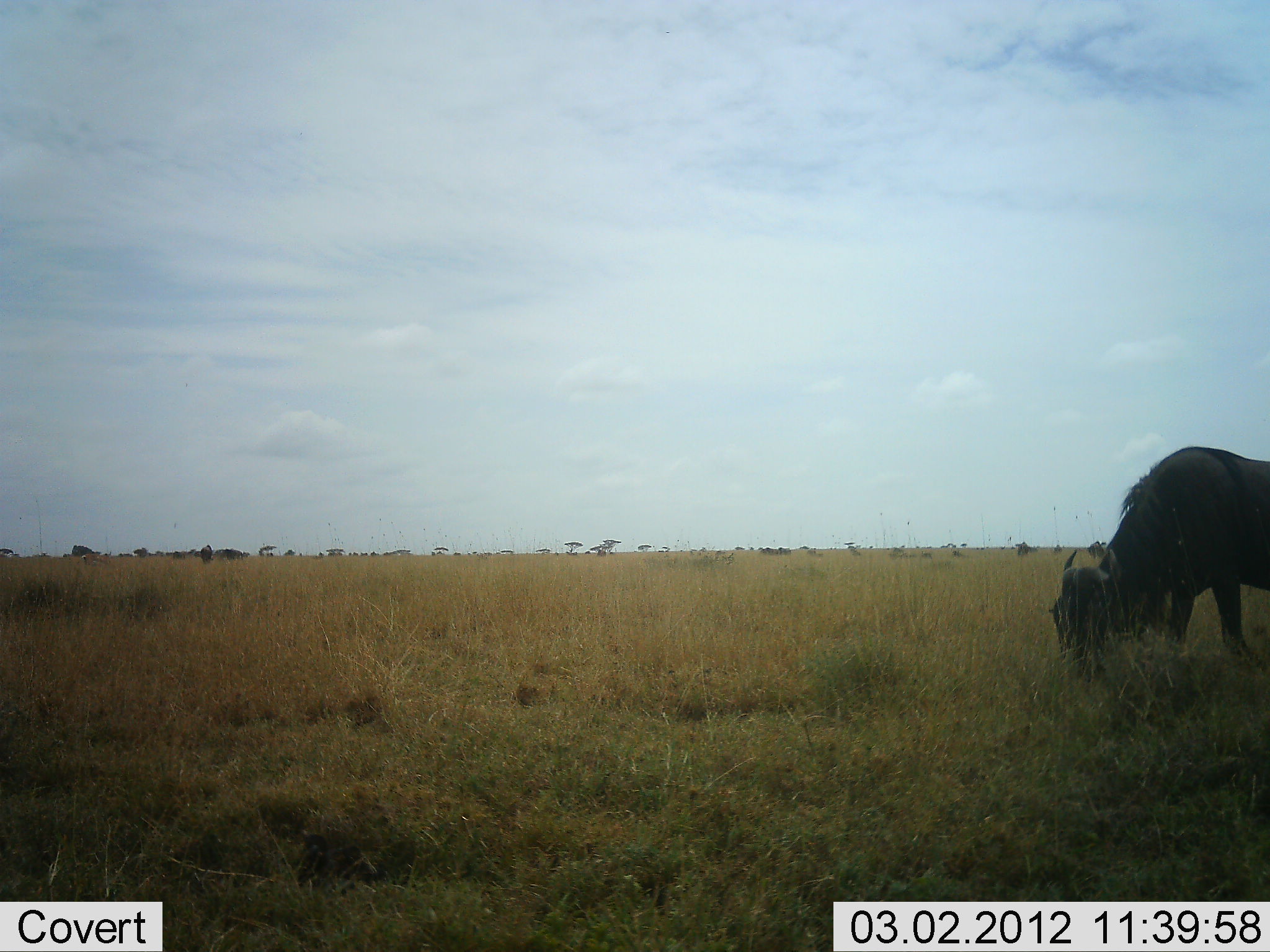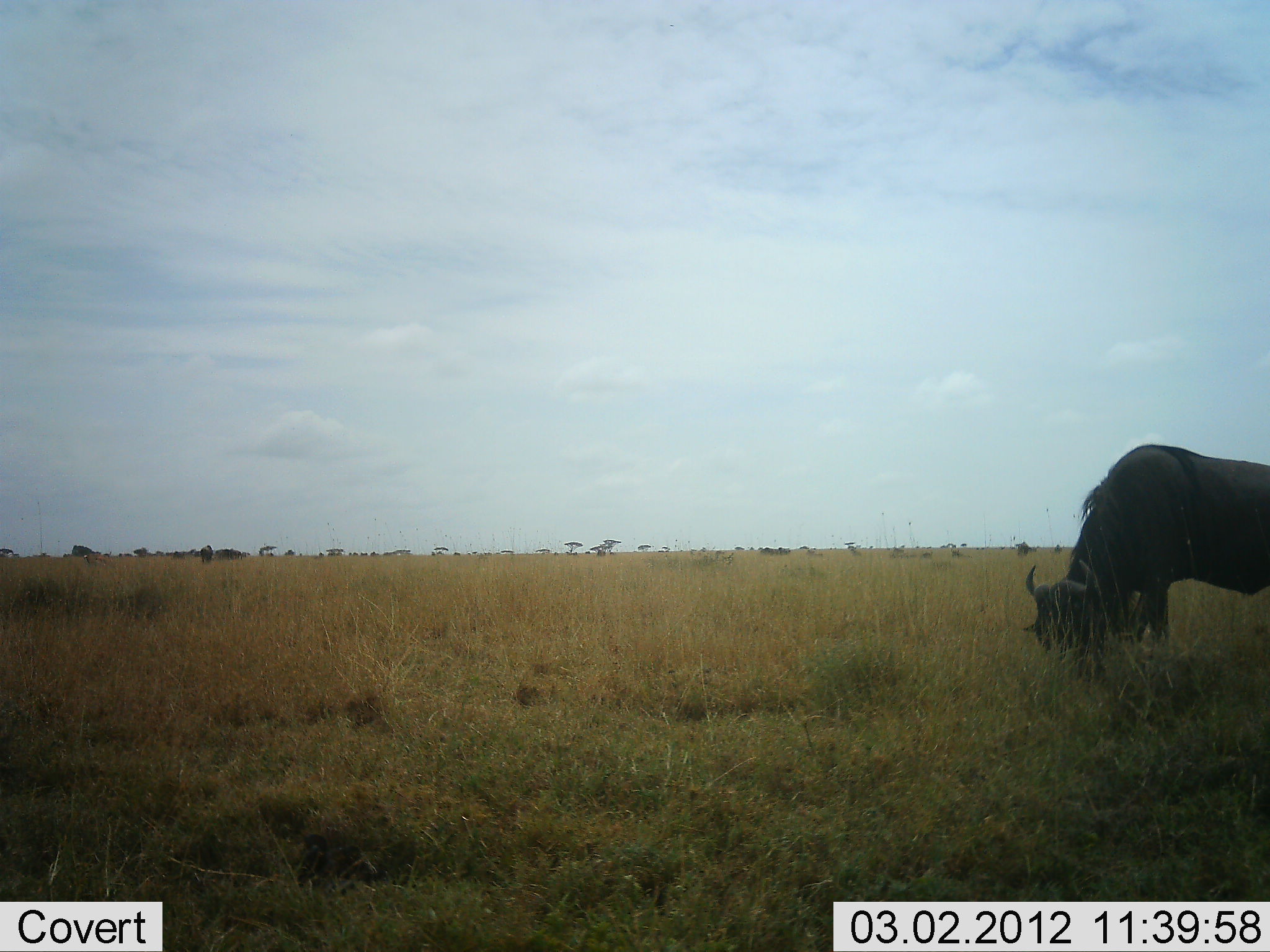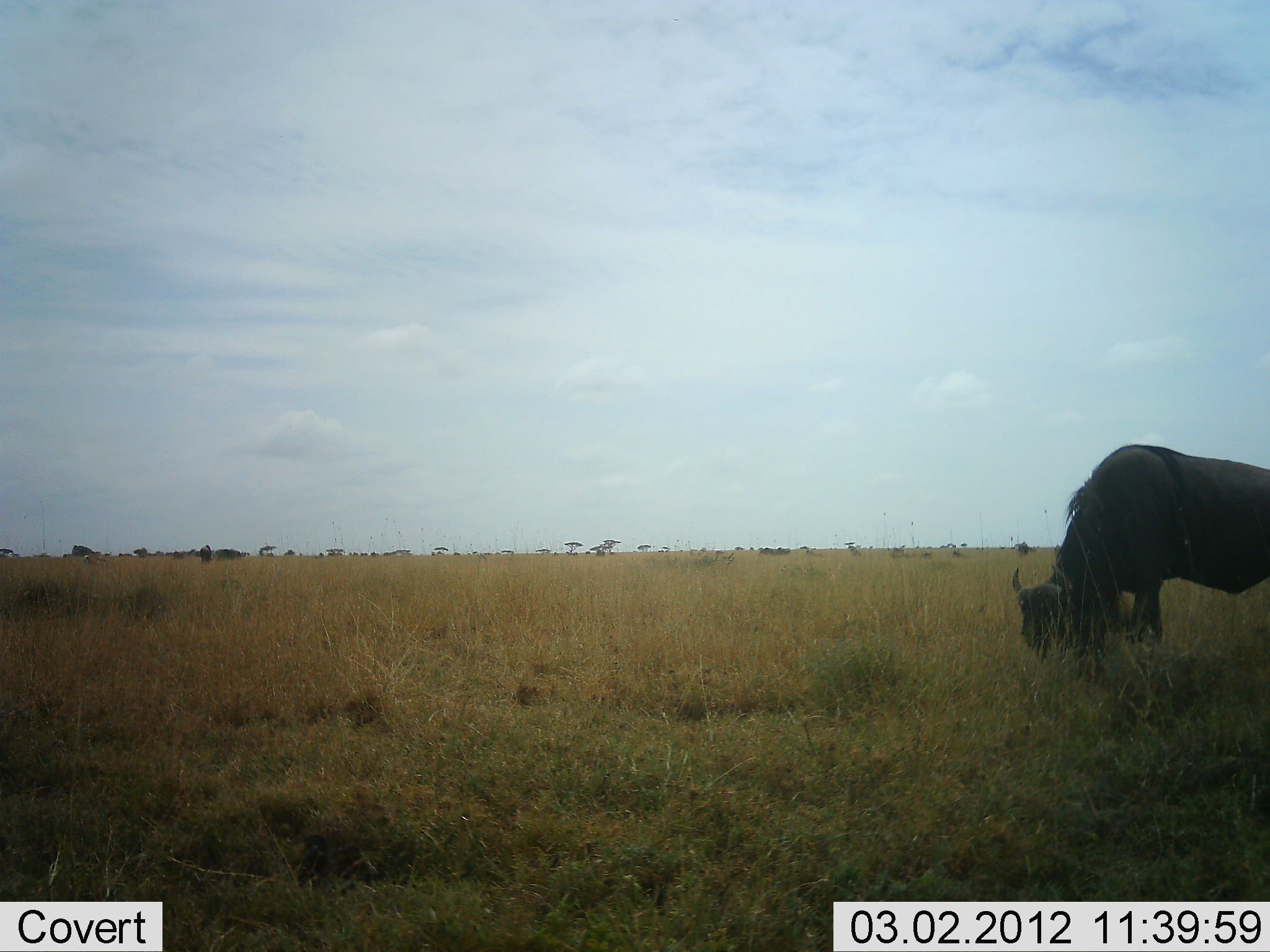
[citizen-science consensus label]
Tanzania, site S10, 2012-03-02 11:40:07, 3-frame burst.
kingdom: Animalia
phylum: Chordata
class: Mammalia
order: Artiodactyla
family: Bovidae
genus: Connochaetes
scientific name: Connochaetes taurinus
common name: blue wildebeest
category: wildebeest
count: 1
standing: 9%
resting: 0%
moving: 9%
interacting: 0%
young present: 0%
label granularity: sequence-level